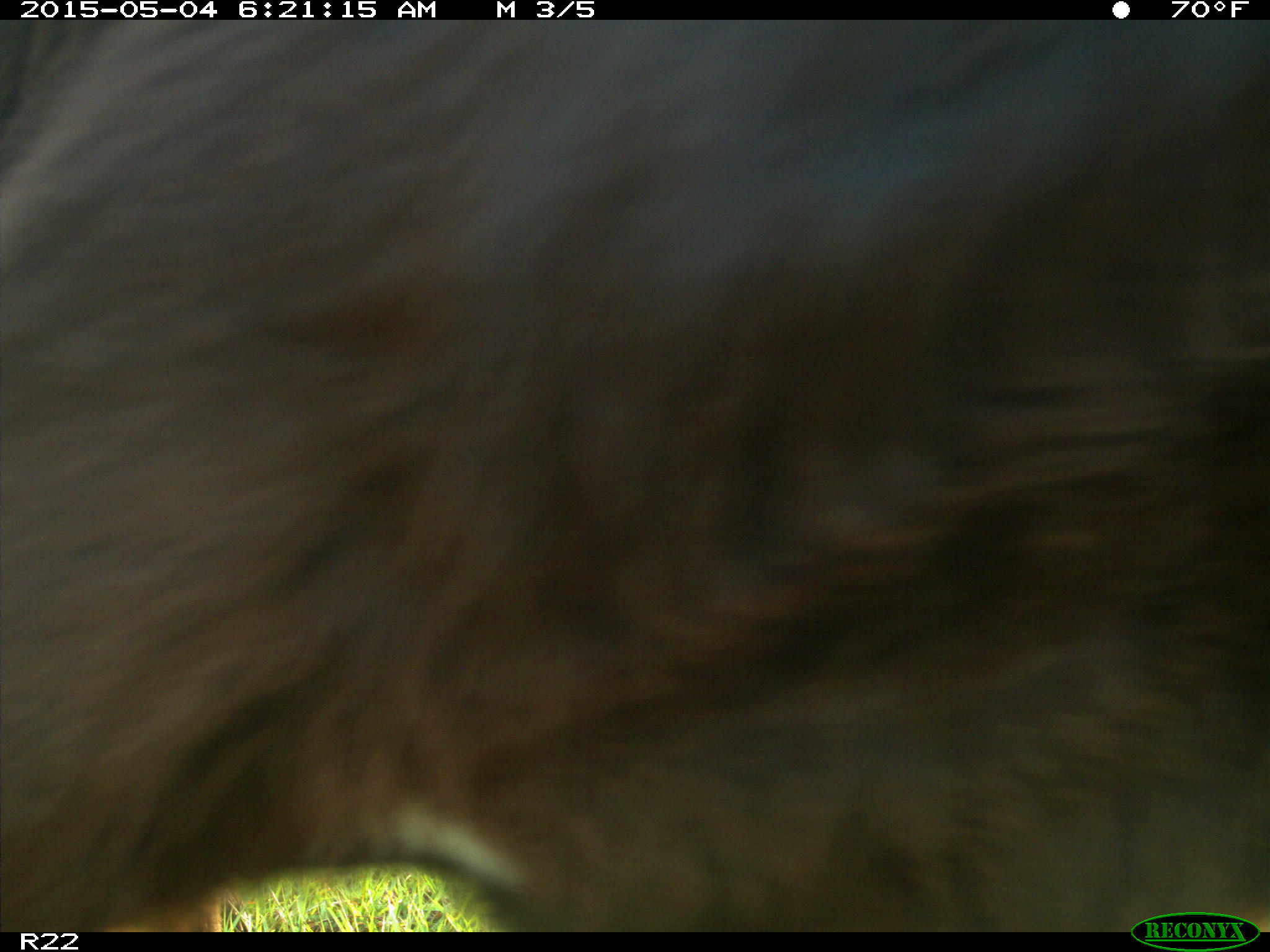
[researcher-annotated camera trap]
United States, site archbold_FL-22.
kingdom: Animalia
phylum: Chordata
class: Mammalia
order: Artiodactyla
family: Bovidae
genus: Bos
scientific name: Bos taurus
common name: domestic cow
Bos taurus (domestic cow).